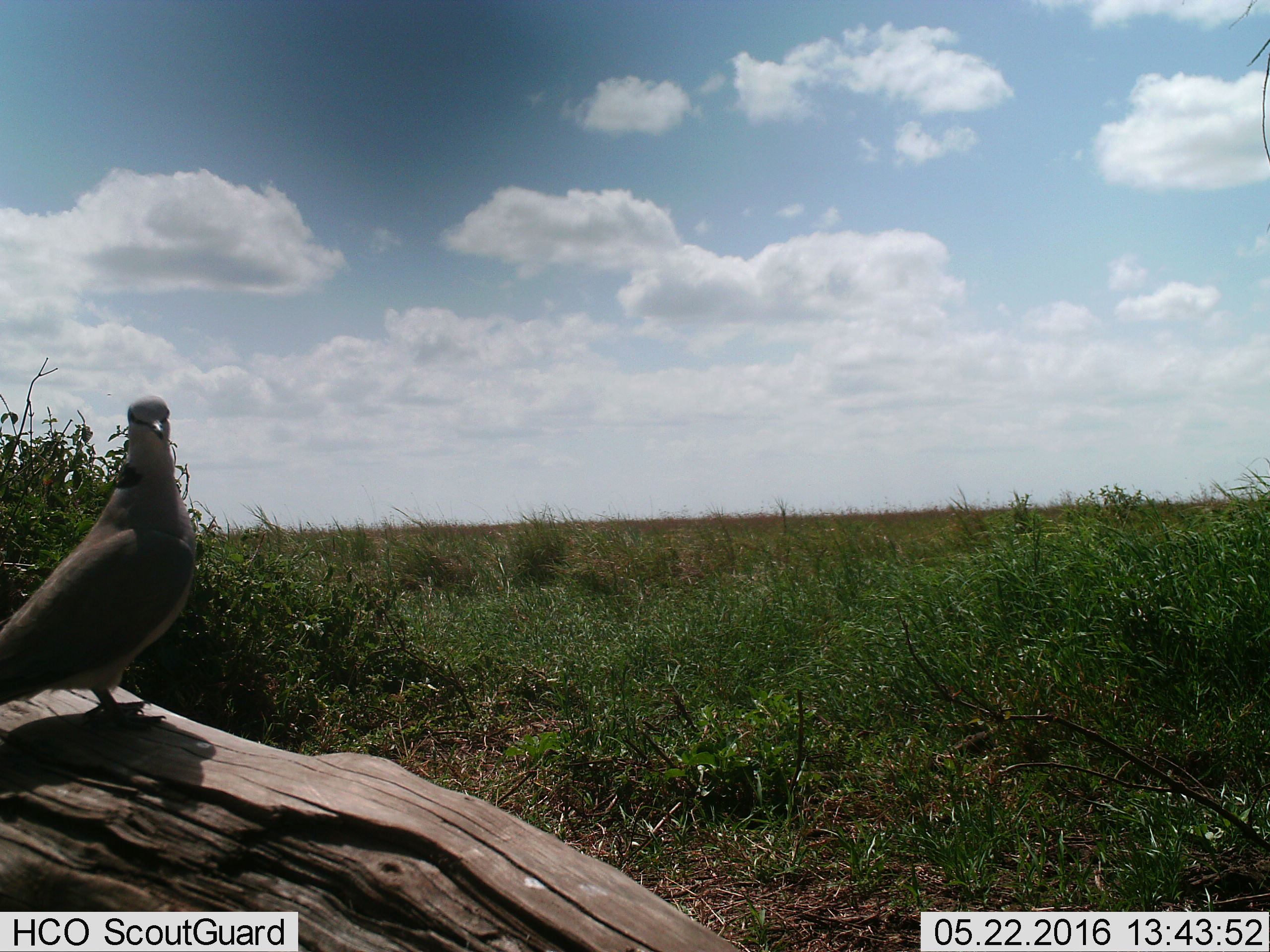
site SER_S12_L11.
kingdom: Animalia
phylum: Chordata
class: Aves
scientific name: Aves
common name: bird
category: birdother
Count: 1.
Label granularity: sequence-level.